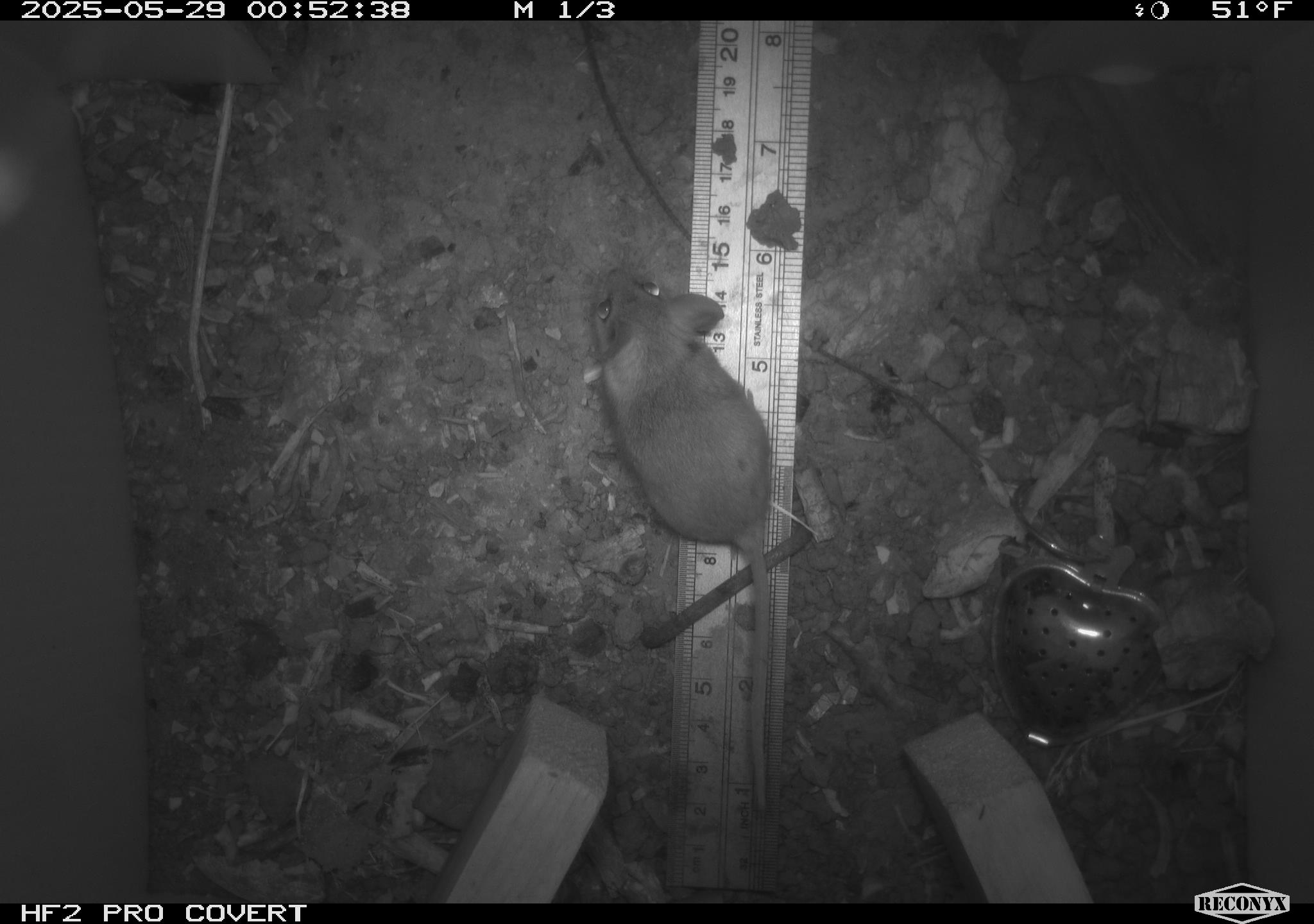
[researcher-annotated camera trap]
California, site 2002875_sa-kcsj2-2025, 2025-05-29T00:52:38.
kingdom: Animalia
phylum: Chordata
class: Mammalia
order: Rodentia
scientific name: Rodentia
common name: rodent